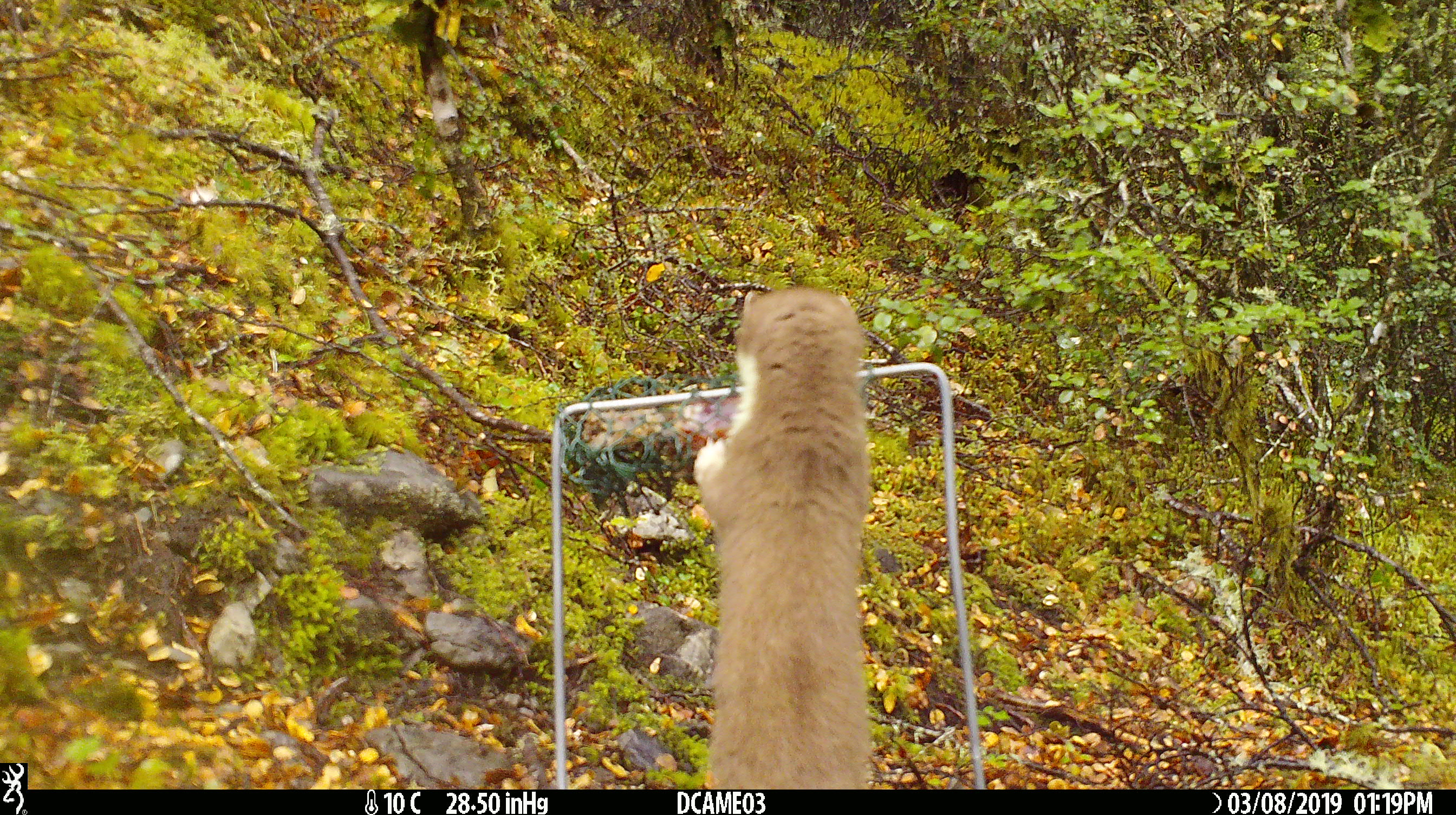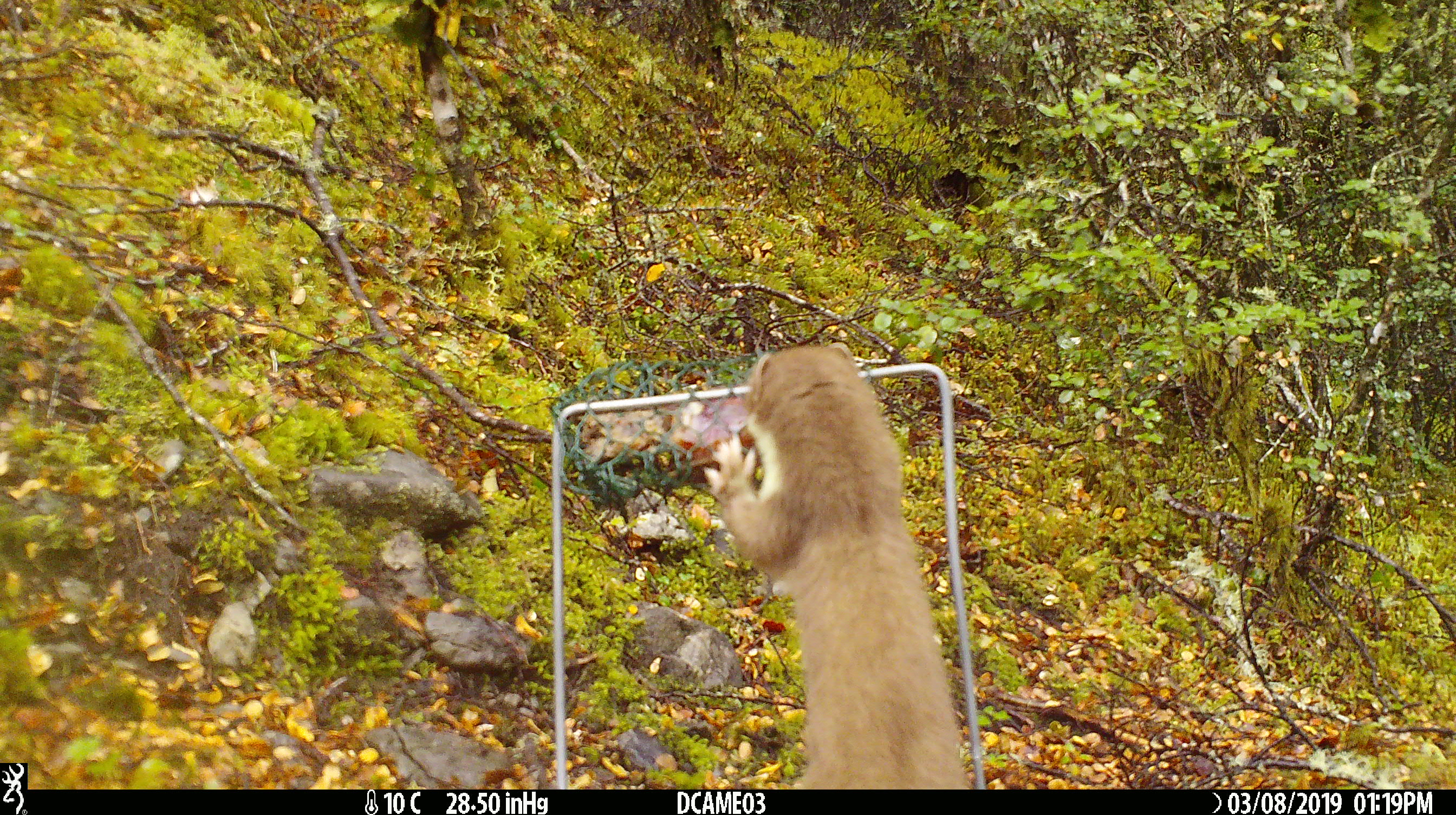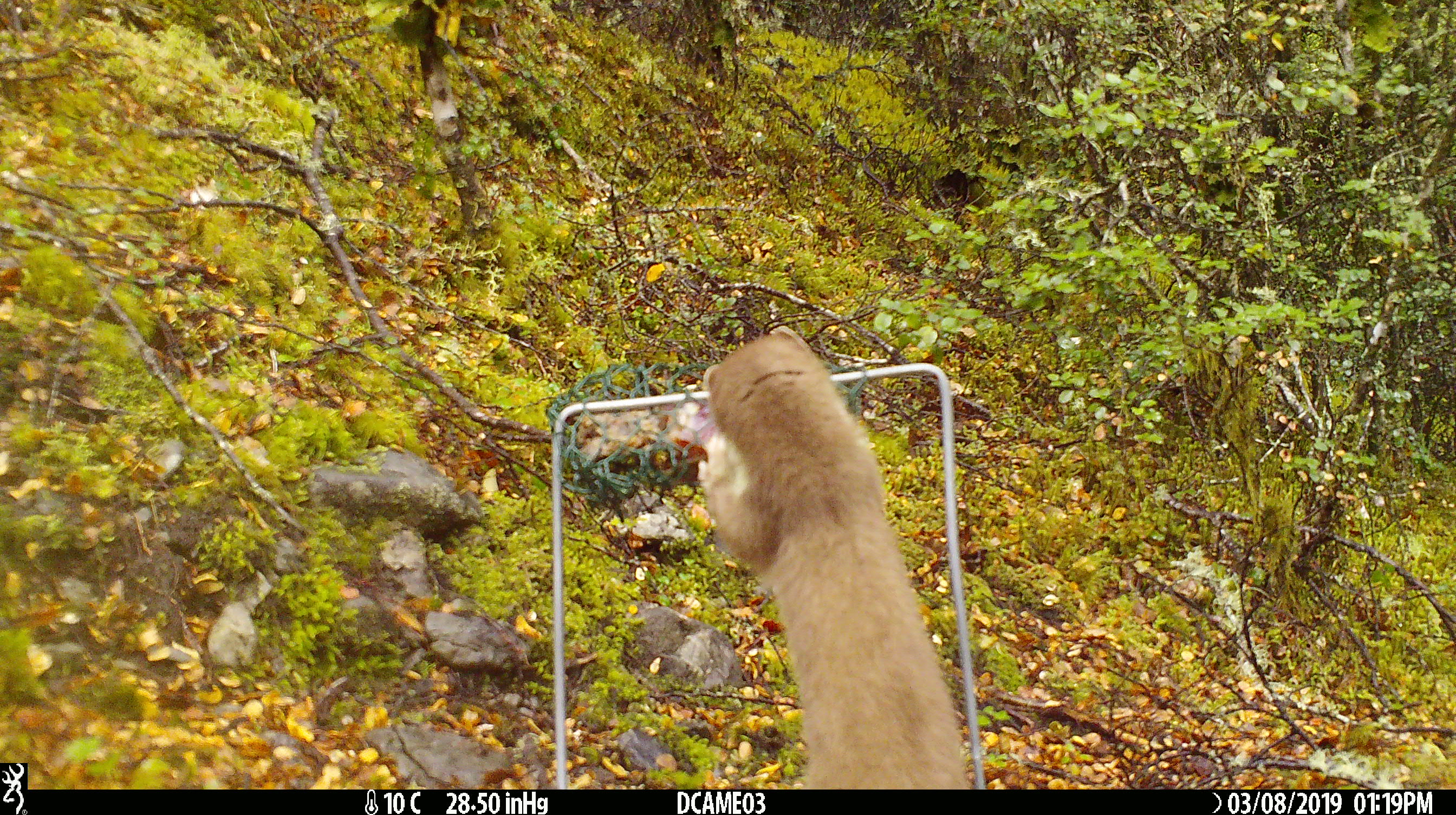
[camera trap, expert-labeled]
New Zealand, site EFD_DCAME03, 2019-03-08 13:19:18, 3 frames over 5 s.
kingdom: Animalia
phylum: Chordata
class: Mammalia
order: Carnivora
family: Mustelidae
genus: Mustela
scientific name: Mustela erminea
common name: stoat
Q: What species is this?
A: Stoat (Mustela erminea).